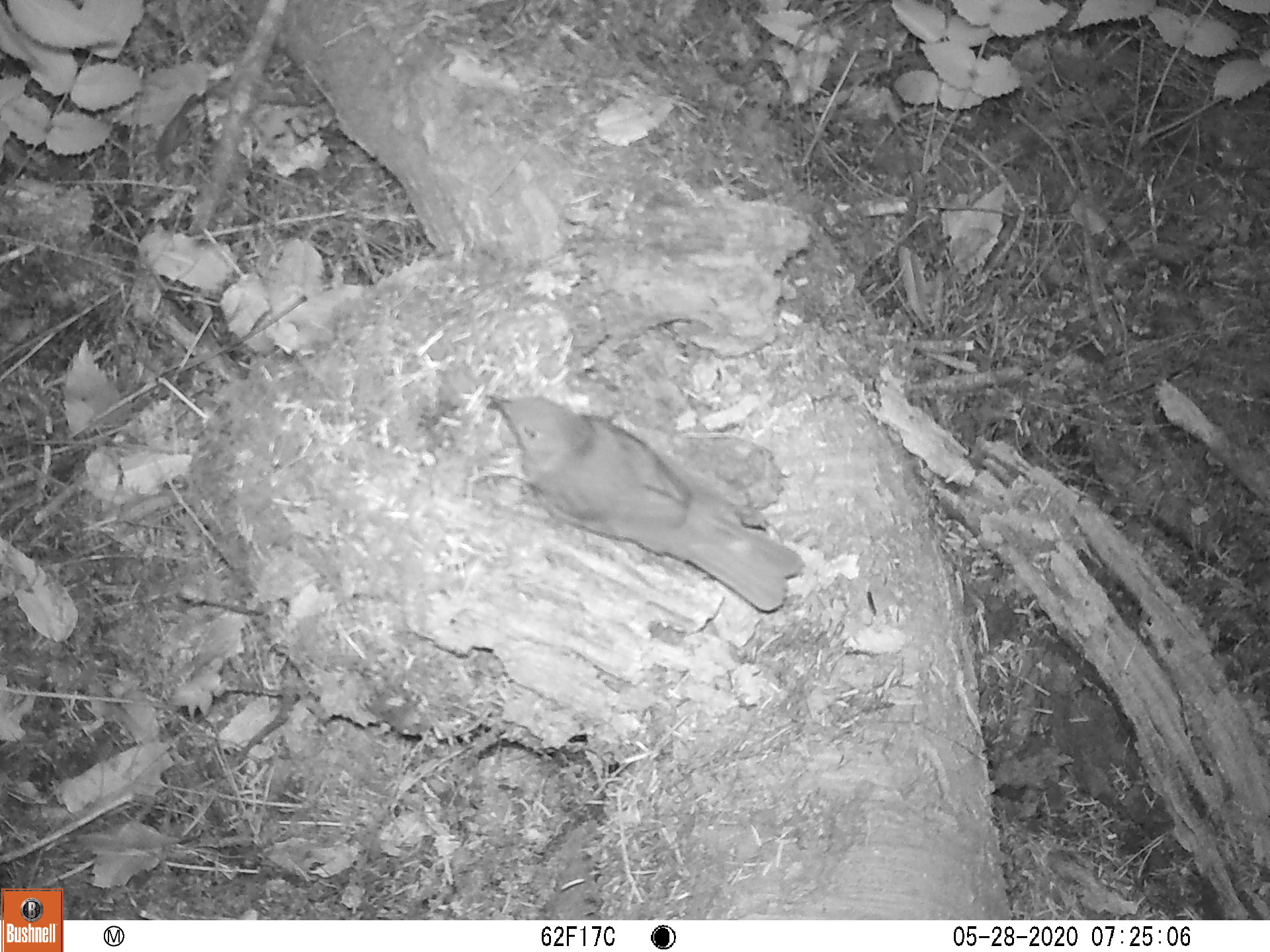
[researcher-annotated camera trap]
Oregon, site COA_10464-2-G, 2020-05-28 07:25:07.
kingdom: Animalia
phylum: Chordata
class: Aves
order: Passeriformes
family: Turdidae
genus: Catharus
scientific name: Catharus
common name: brown thrushes and nightingale-thrushes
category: catharus species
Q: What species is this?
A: Catharus species (brown thrushes and nightingale-thrushes) (Catharus).